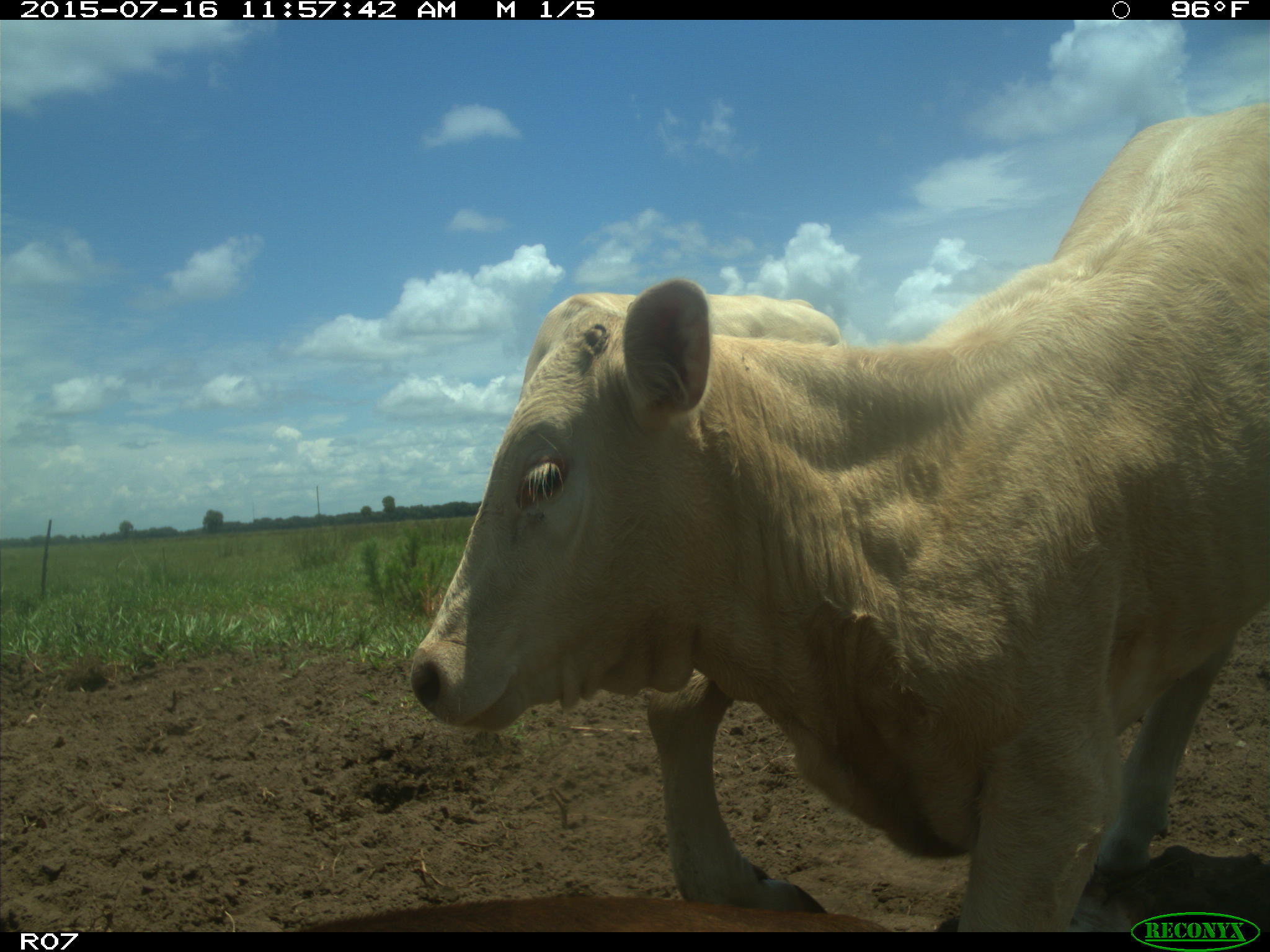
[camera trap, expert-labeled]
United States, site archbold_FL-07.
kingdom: Animalia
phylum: Chordata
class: Mammalia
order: Artiodactyla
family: Bovidae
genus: Bos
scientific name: Bos taurus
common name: domestic cow